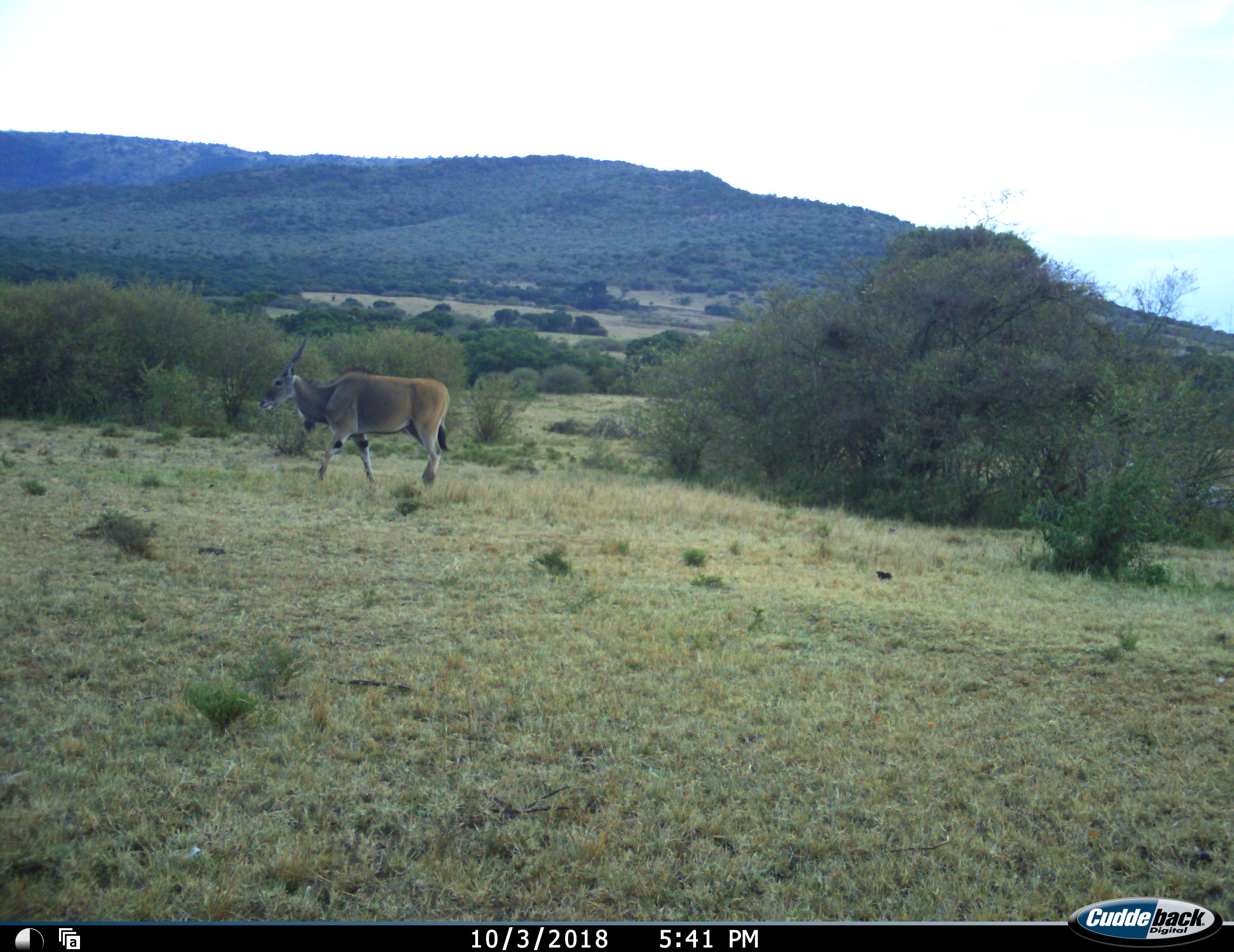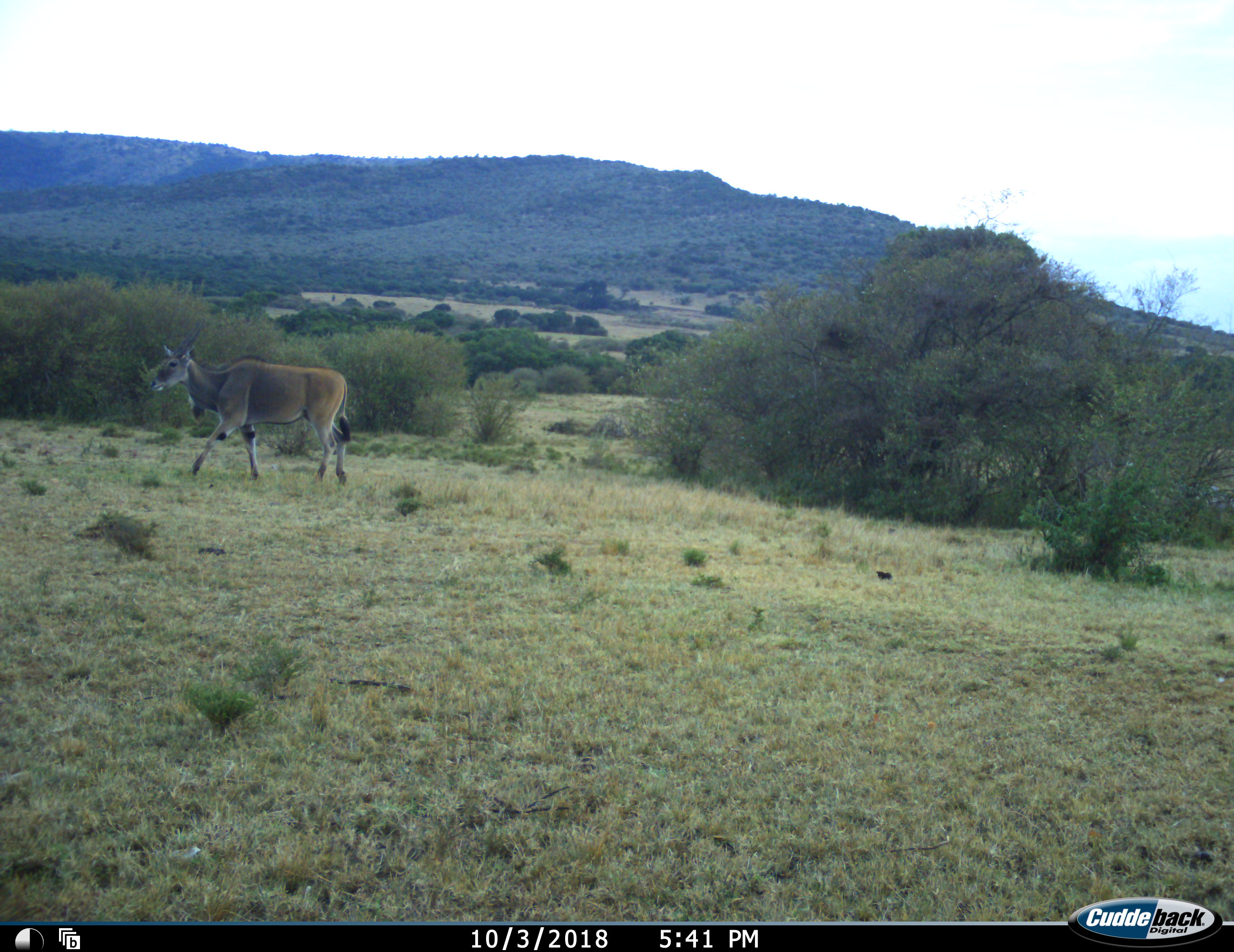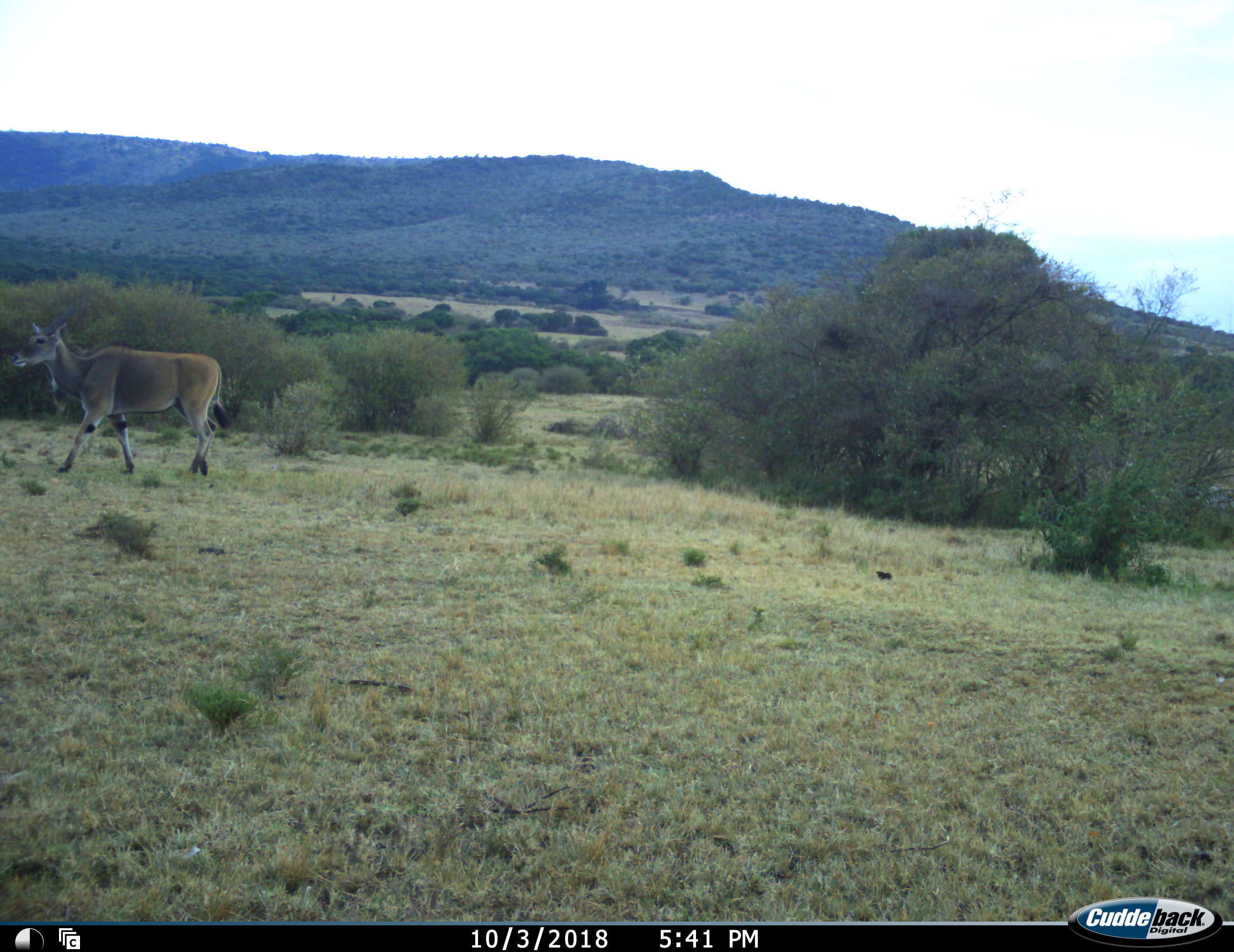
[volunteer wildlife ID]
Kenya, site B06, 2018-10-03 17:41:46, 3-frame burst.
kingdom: Animalia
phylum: Chordata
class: Mammalia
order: Artiodactyla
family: Bovidae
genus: Tragelaphus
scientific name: Tragelaphus oryx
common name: eland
Eland (Tragelaphus oryx), count 1. Behavior (volunteer vote fractions): standing 10%, resting 0%, moving 100%, interacting 0%. Young present (vote fraction): 0%. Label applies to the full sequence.